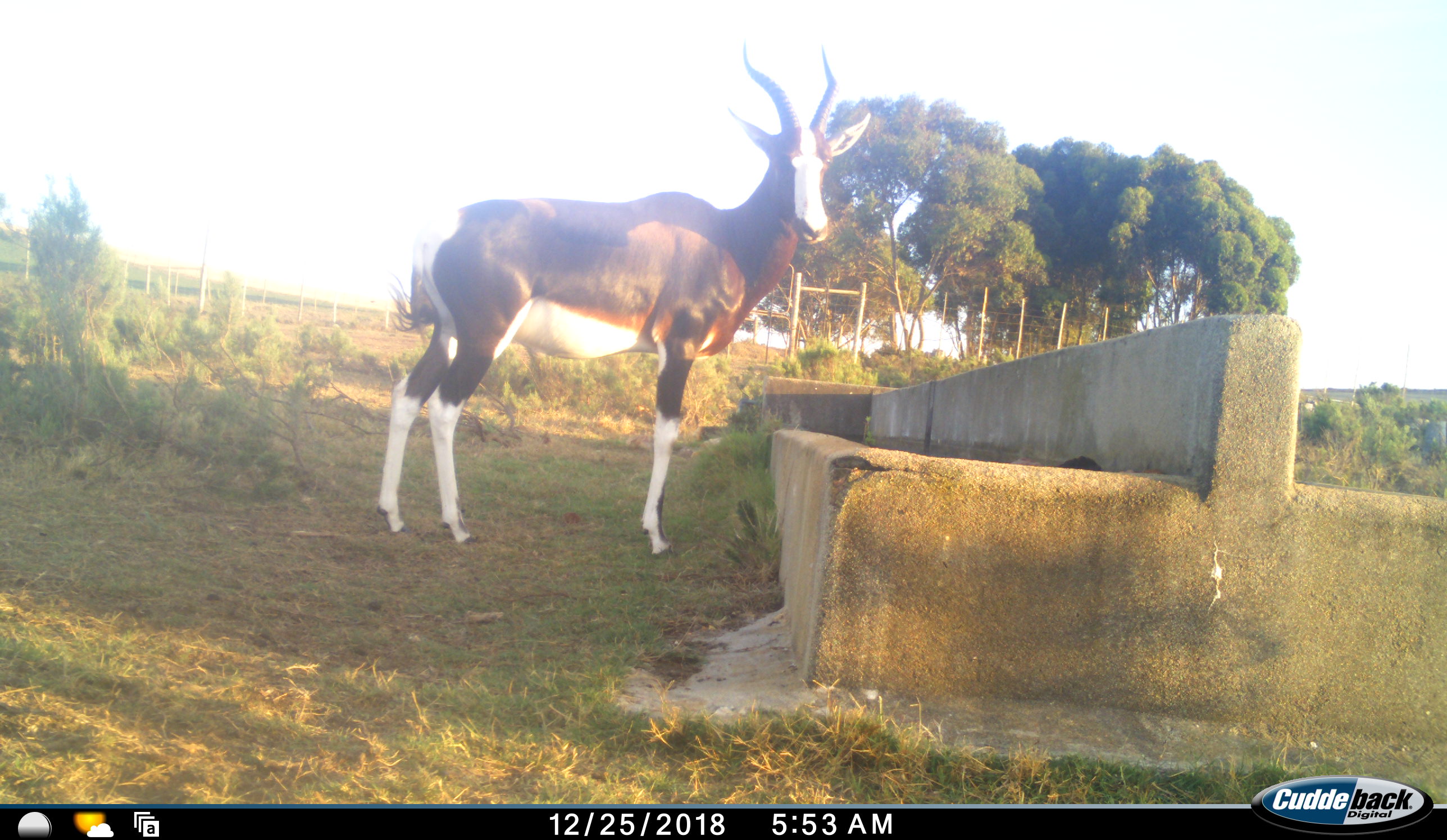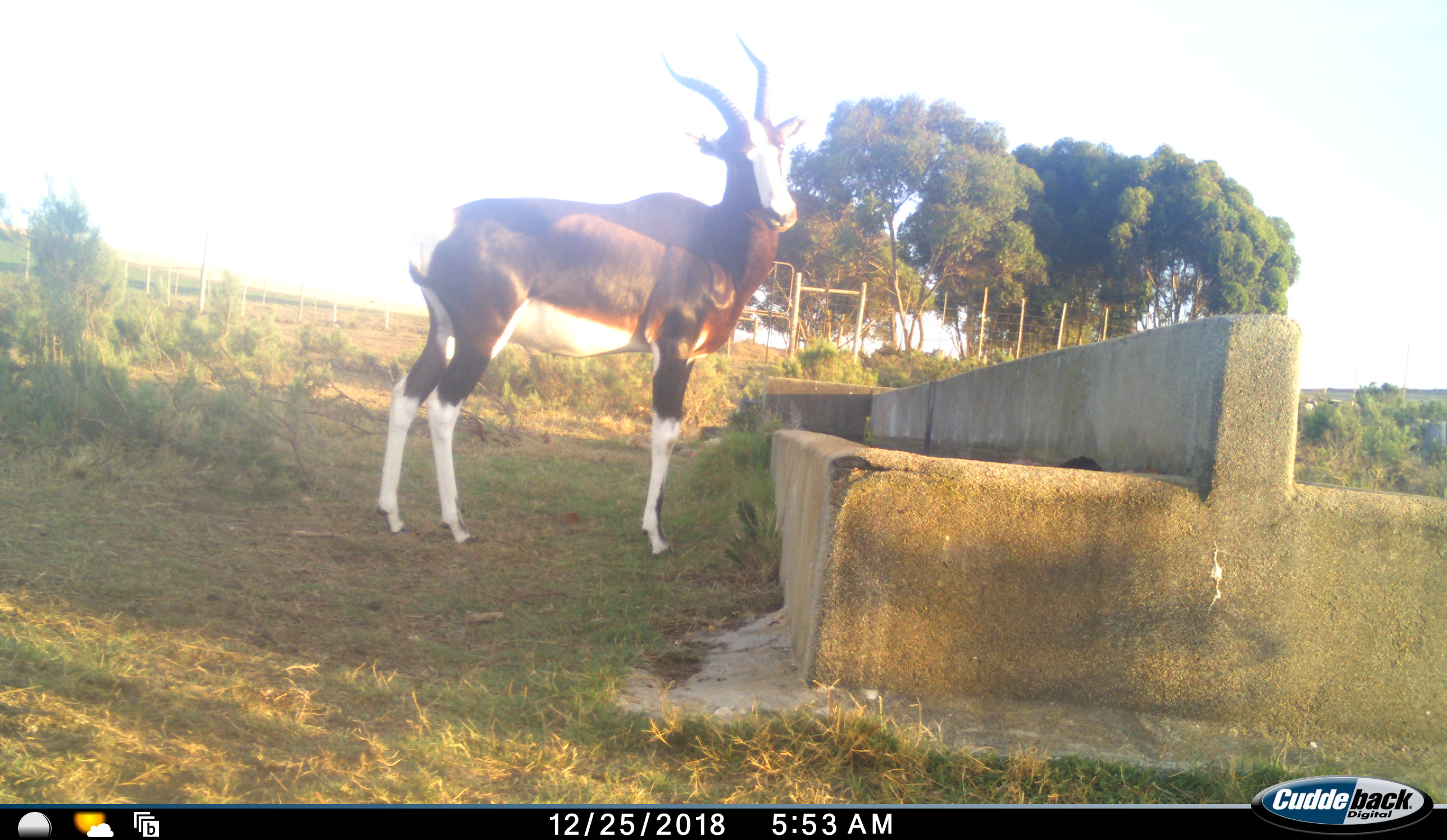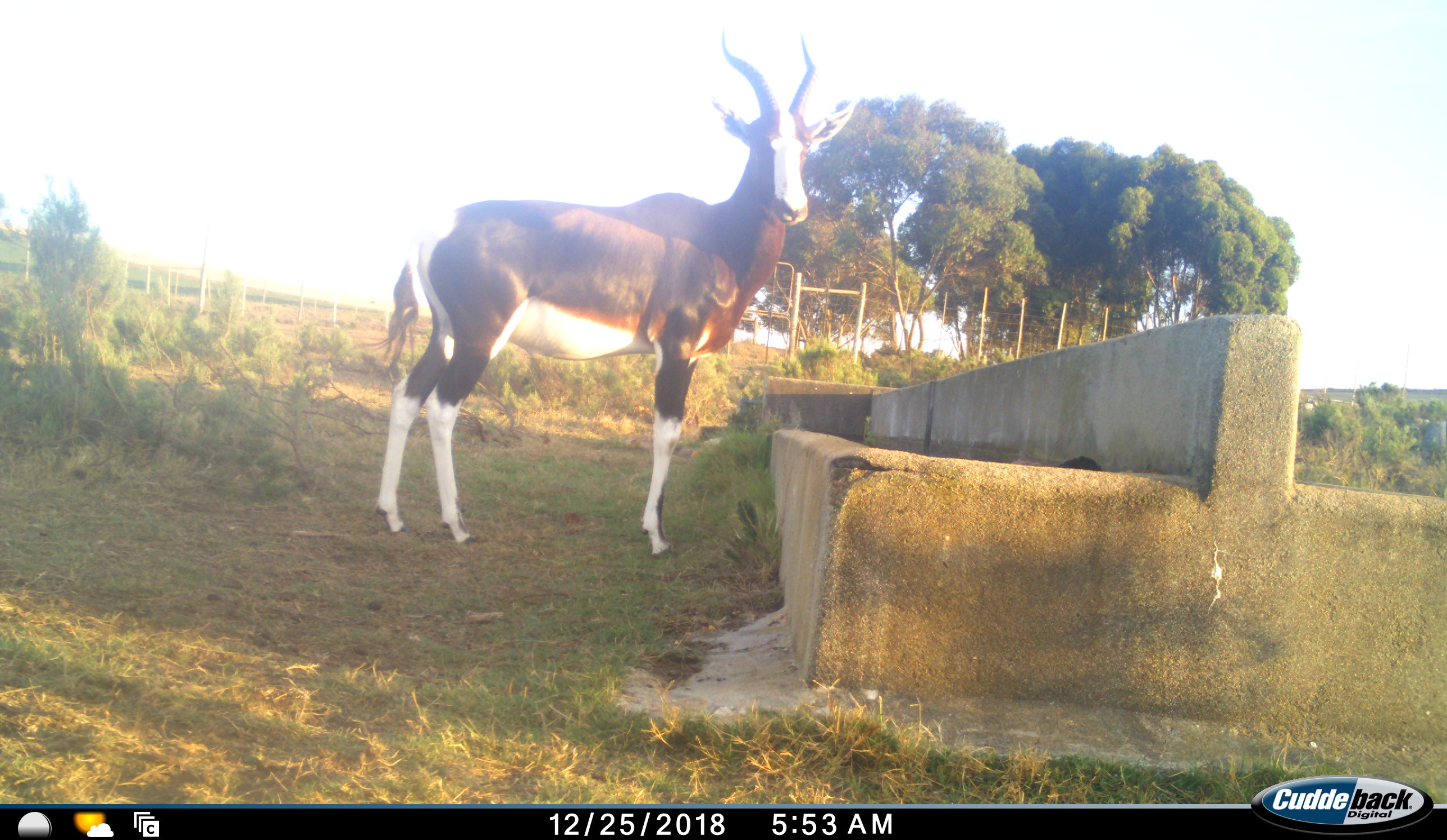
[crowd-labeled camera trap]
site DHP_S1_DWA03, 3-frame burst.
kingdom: Animalia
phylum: Chordata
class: Mammalia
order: Artiodactyla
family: Bovidae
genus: Damaliscus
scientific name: Damaliscus pygargus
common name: bontebok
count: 1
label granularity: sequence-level